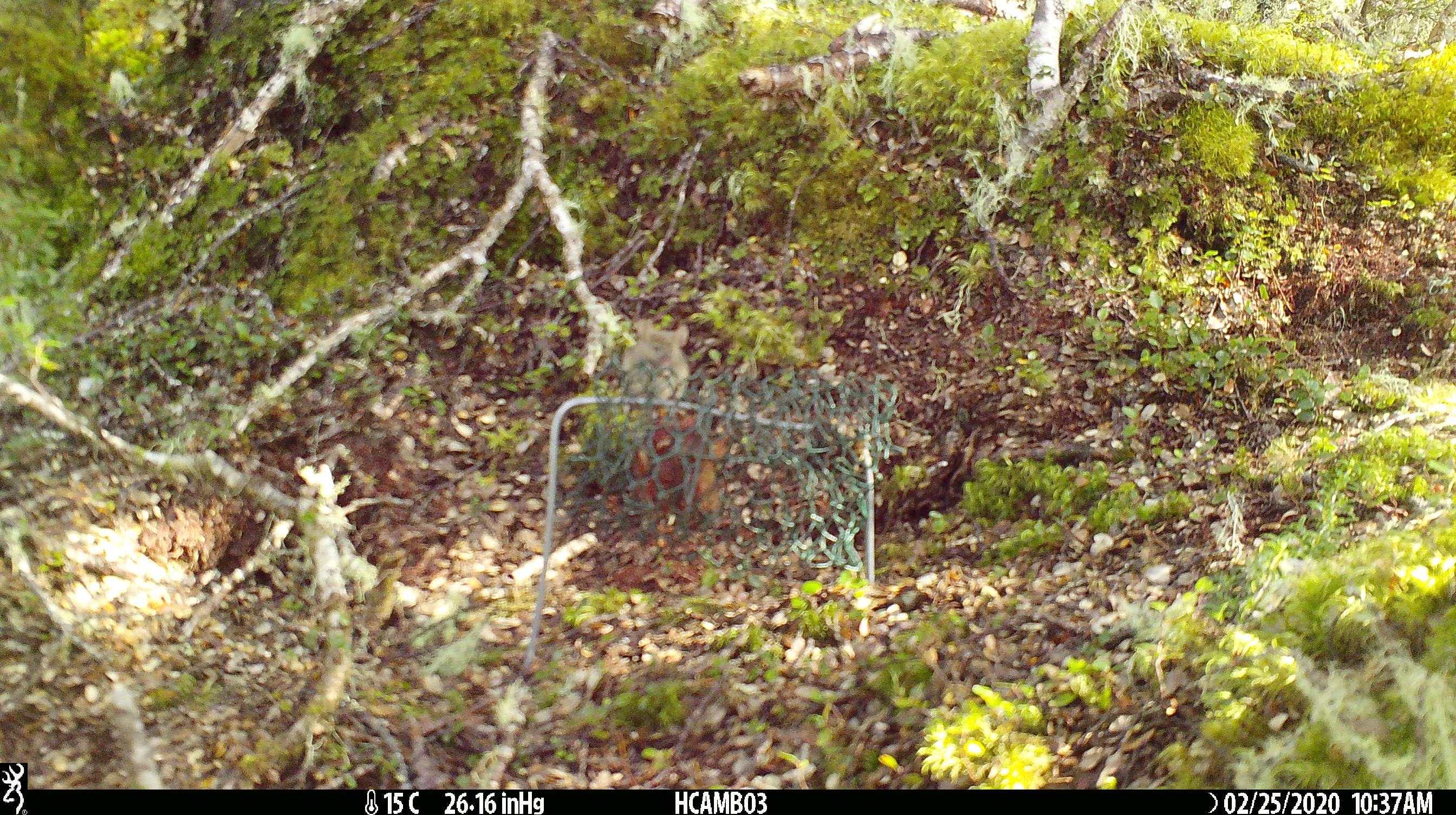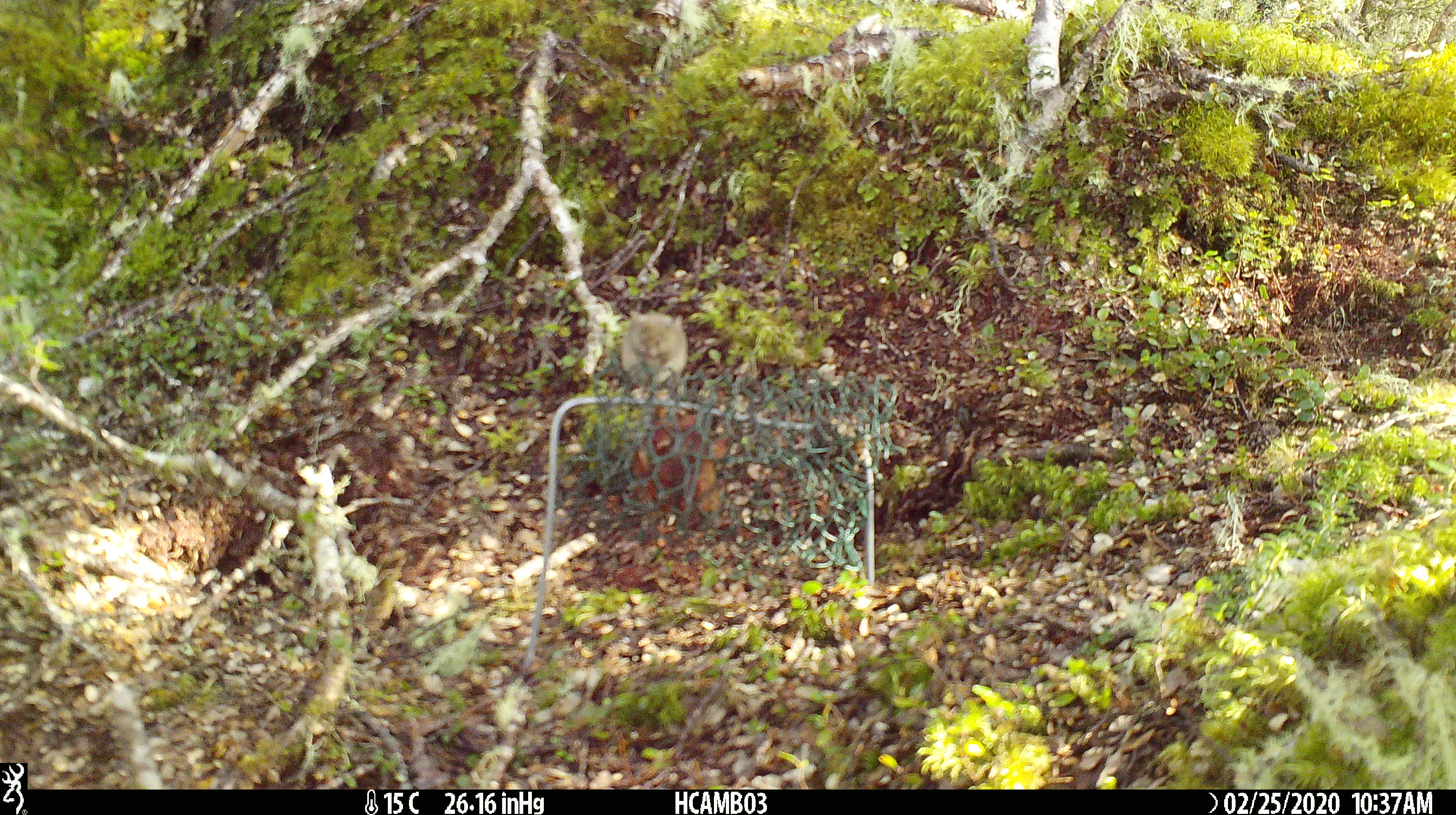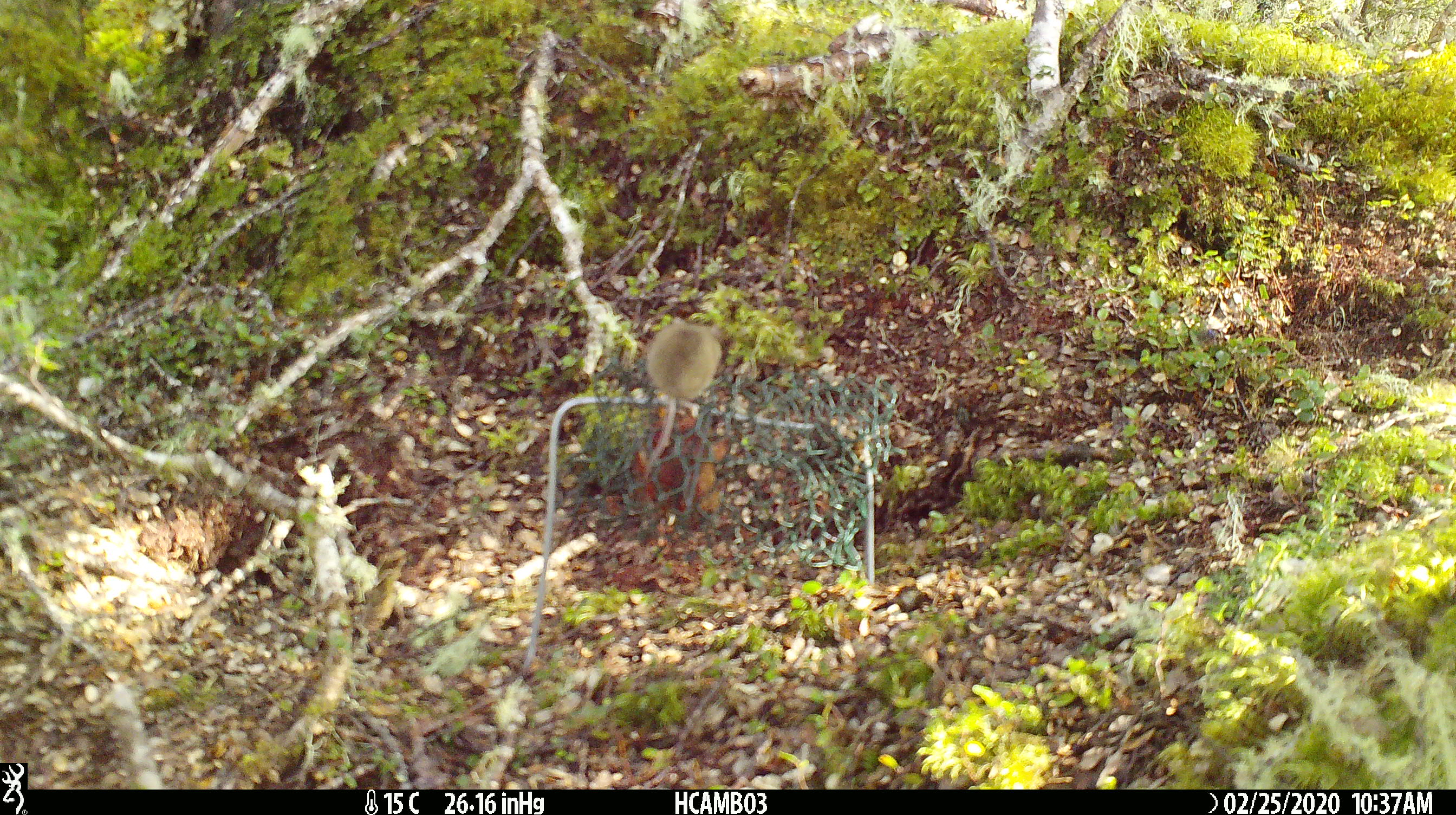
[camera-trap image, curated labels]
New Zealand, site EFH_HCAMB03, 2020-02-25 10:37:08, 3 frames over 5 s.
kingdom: Animalia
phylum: Chordata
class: Mammalia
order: Rodentia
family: Muridae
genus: Mus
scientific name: Mus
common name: mouse